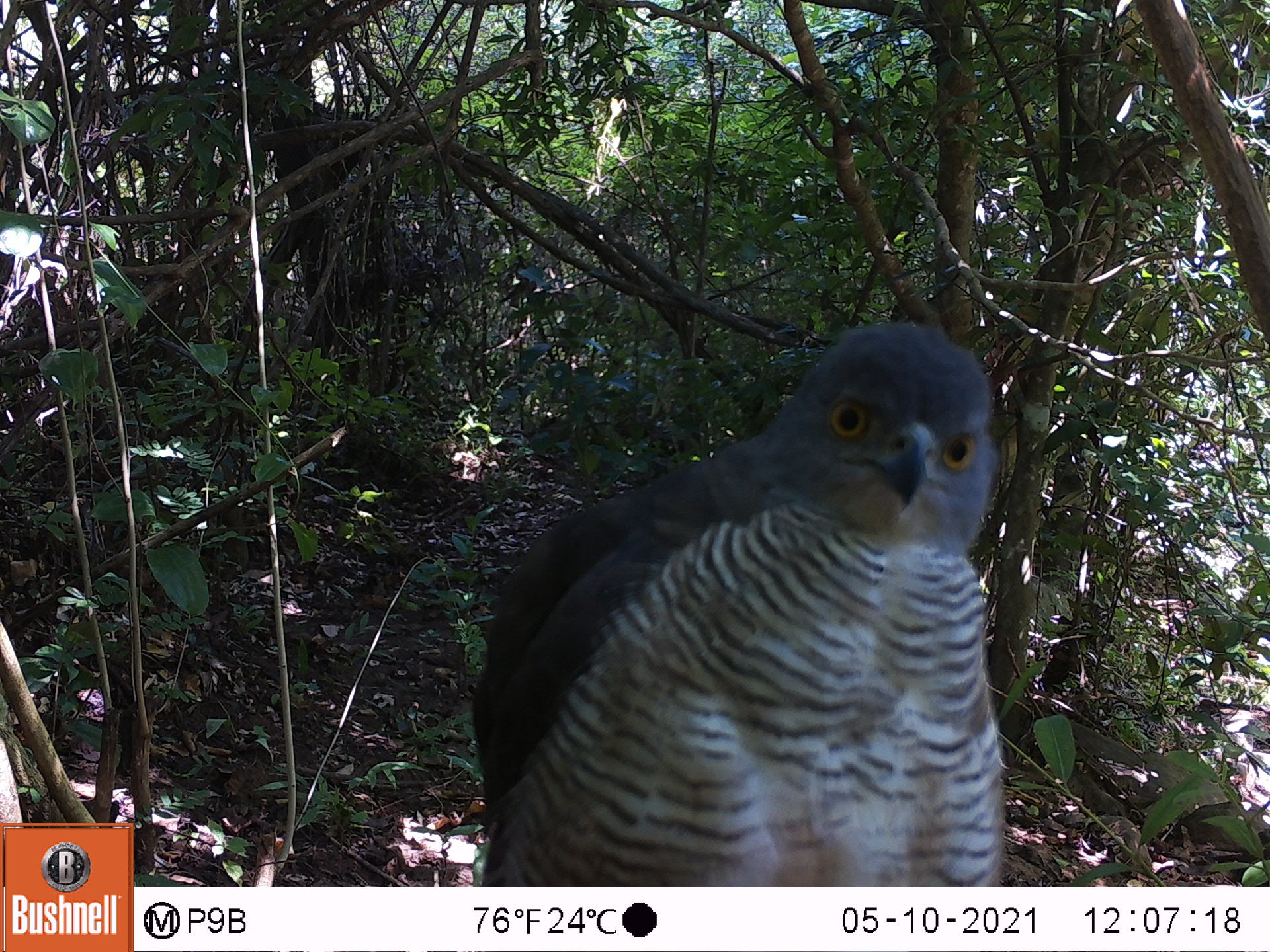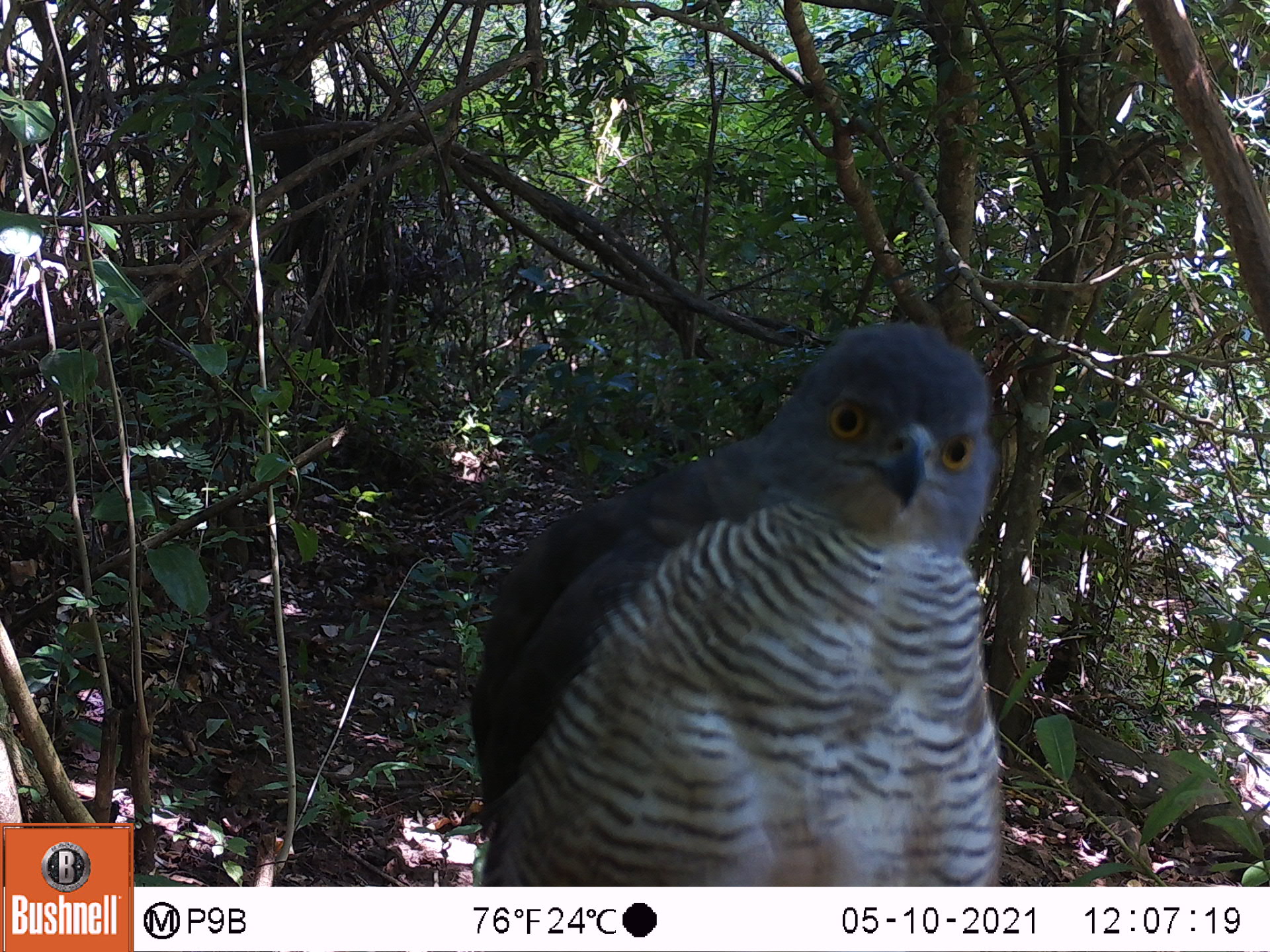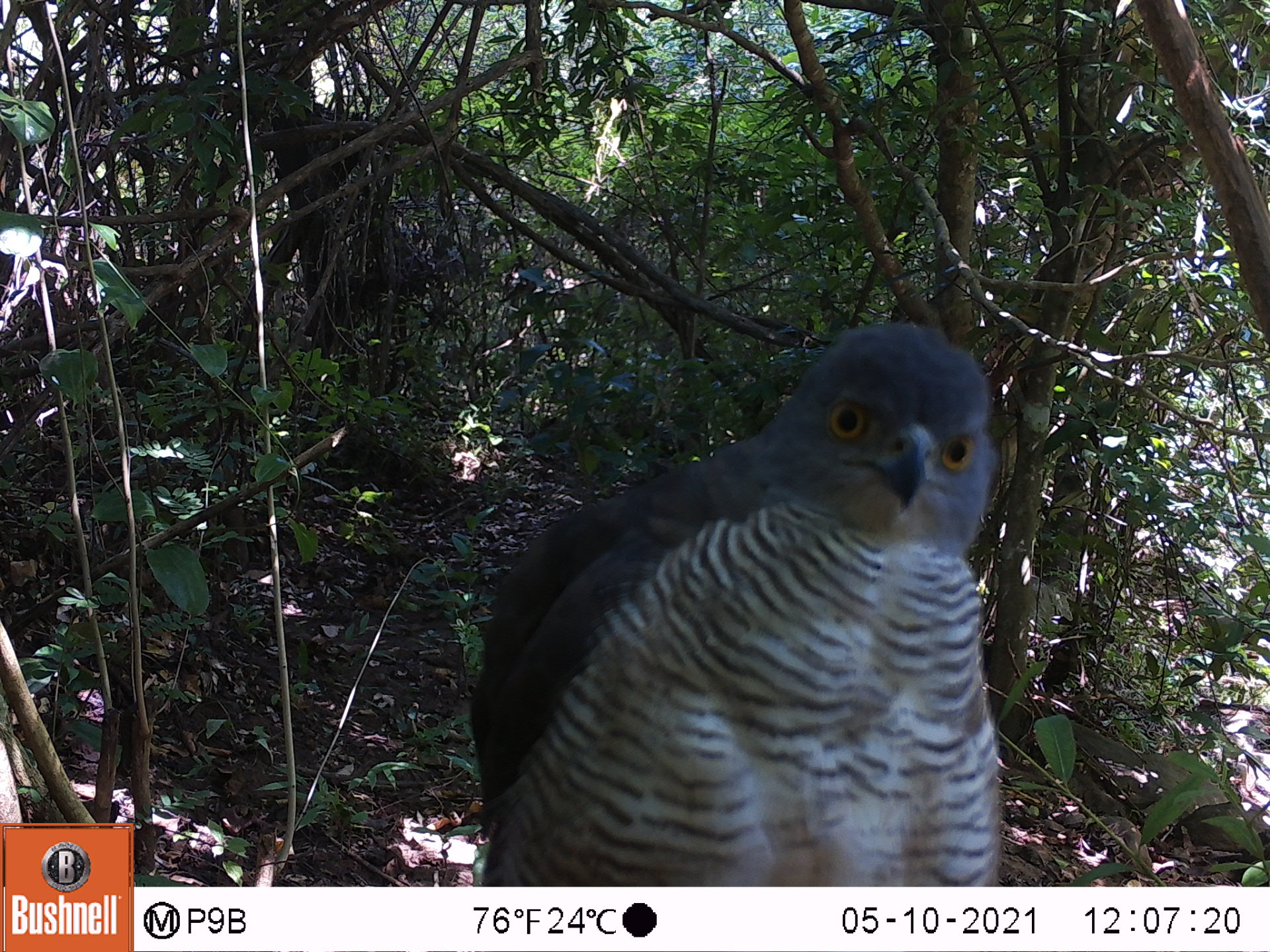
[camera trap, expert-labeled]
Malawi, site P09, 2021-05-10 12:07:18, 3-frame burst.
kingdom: Animalia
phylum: Chordata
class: Aves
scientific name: Aves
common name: bird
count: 1